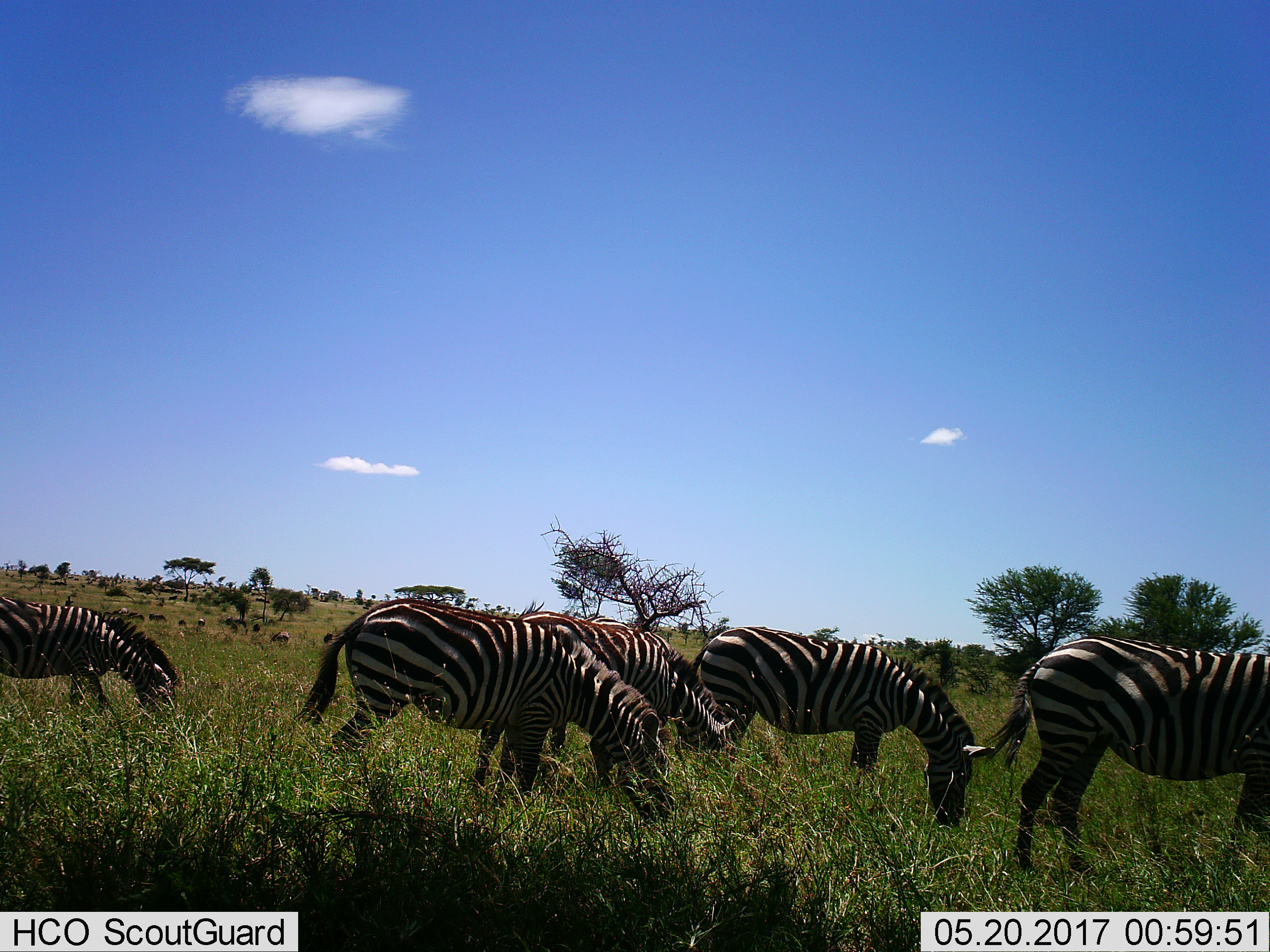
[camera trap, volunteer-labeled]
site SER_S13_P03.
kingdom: Animalia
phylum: Chordata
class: Mammalia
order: Perissodactyla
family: Equidae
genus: Equus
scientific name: Equus quagga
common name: plains zebra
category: zebraplains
Zebraplains (plains zebra) (Equus quagga), count 5. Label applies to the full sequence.